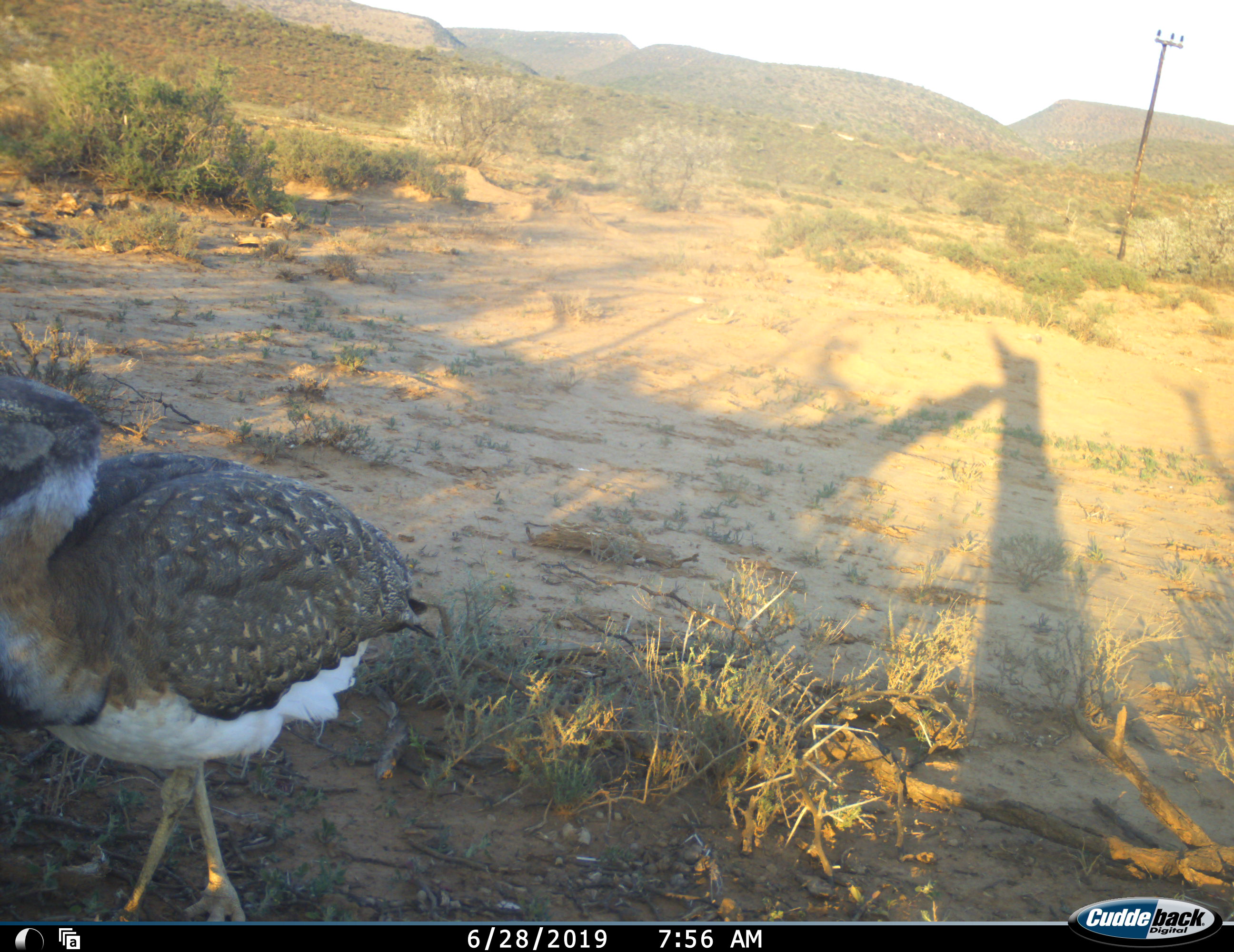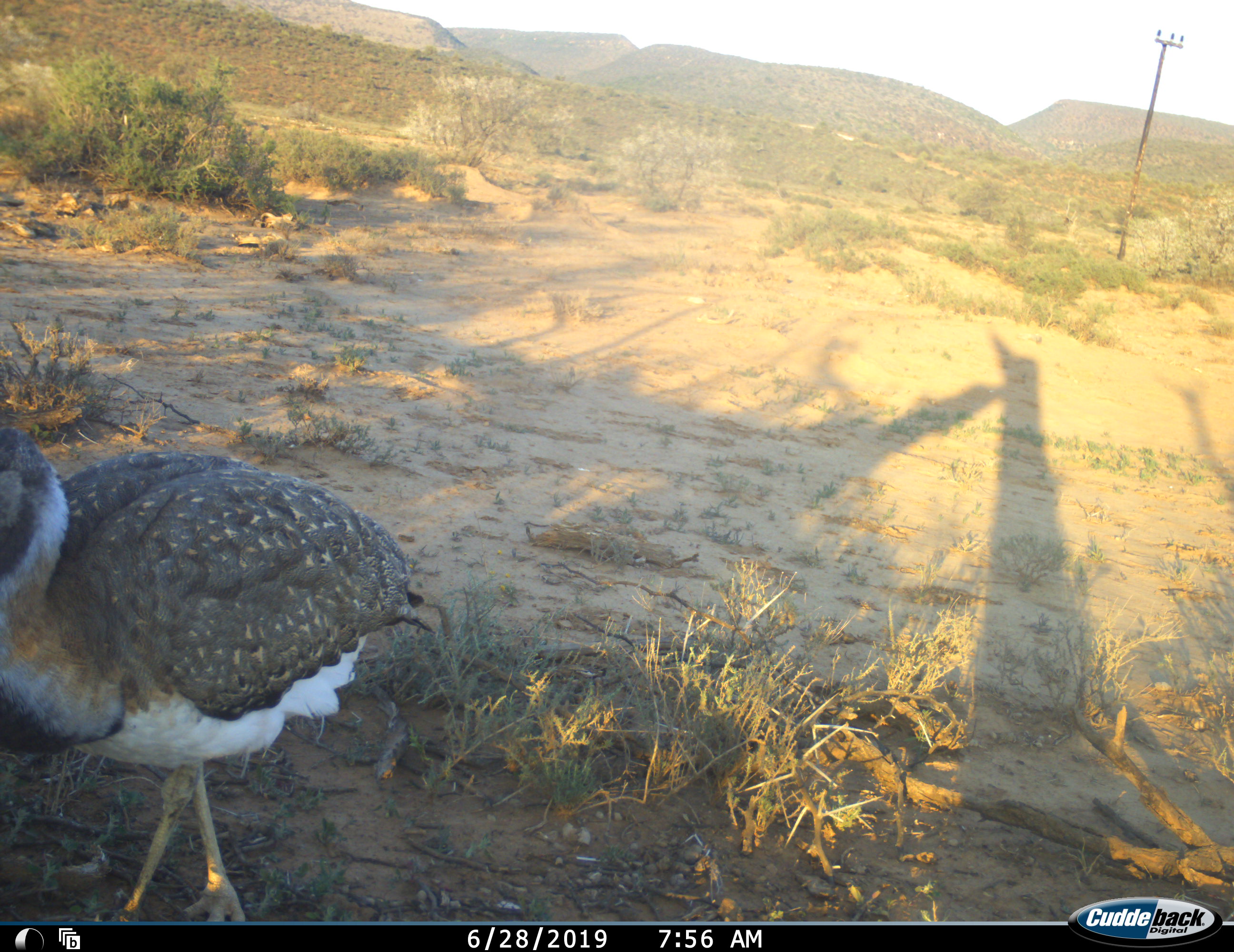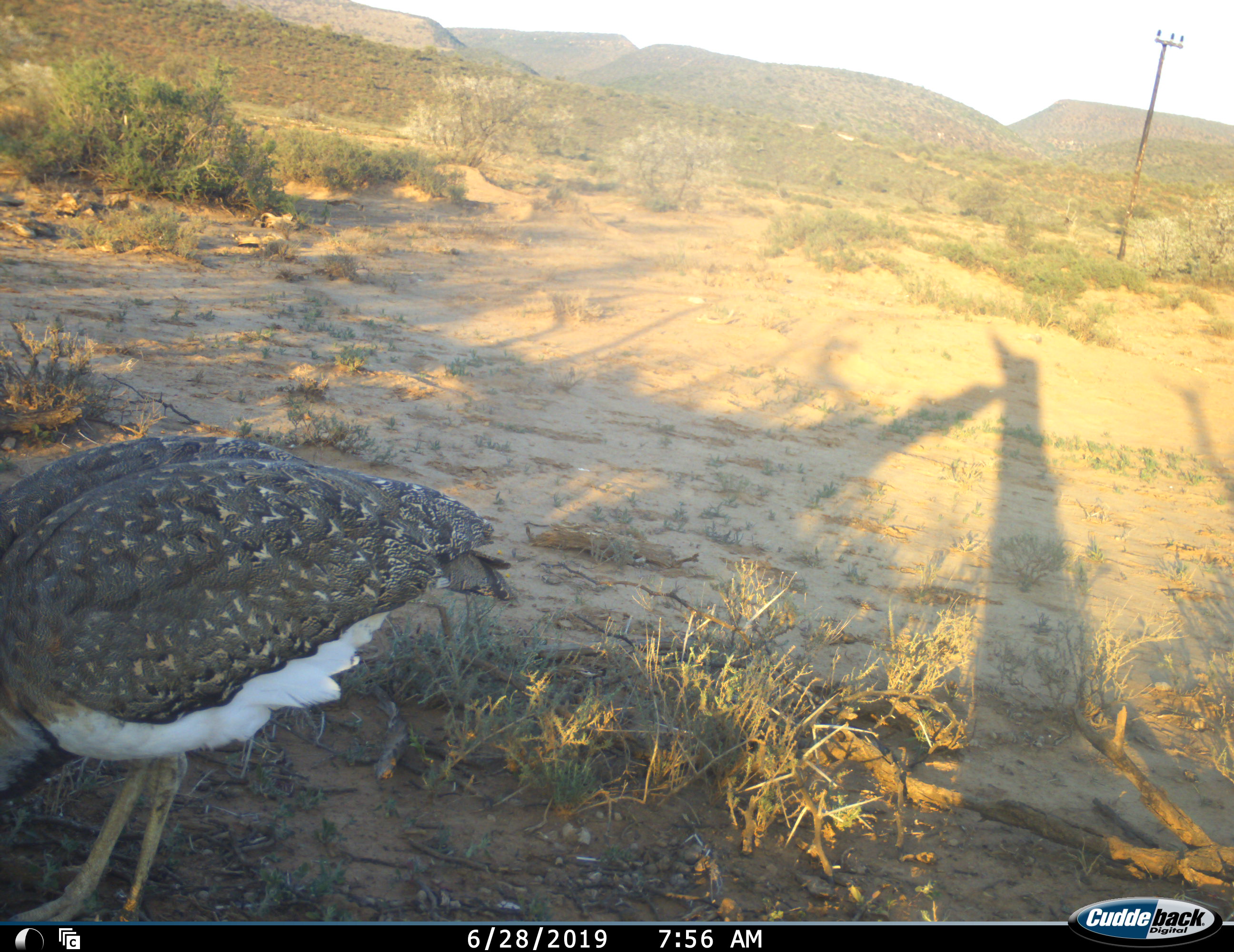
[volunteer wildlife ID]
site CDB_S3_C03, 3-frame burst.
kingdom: Animalia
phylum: Chordata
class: Aves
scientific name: Aves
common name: bird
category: birdother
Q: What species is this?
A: Birdother (bird) (Aves).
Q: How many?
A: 1.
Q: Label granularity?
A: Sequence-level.